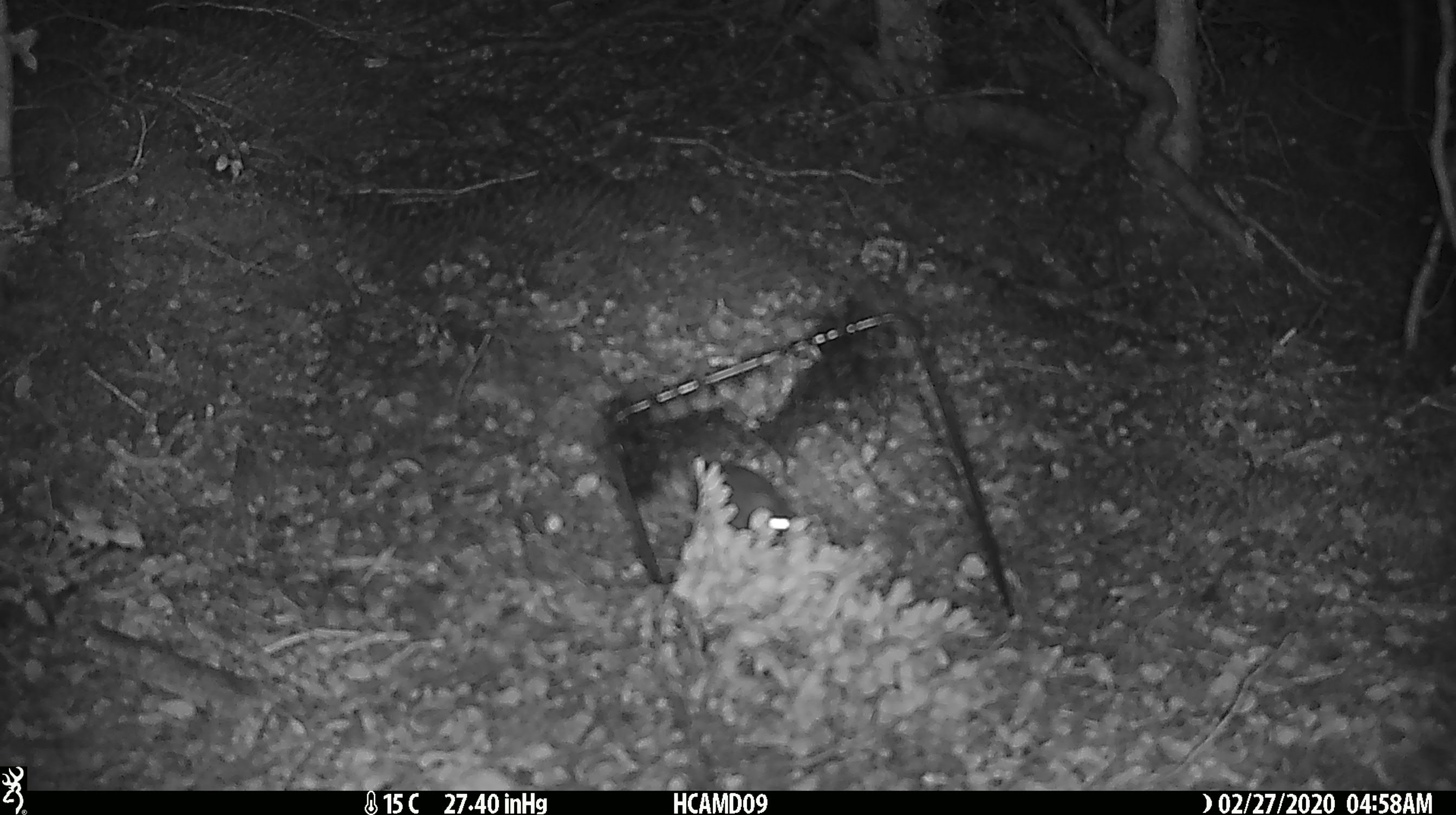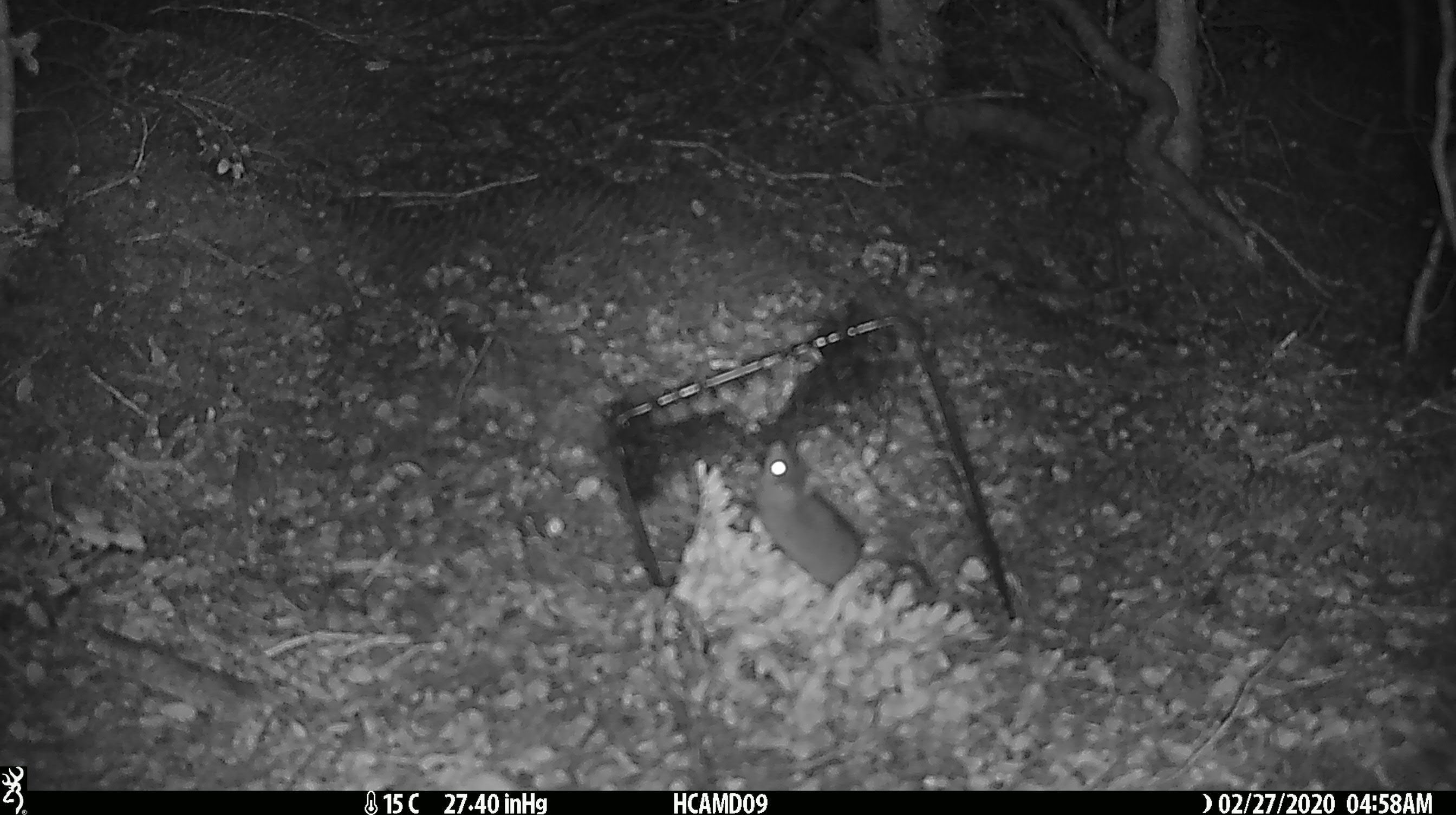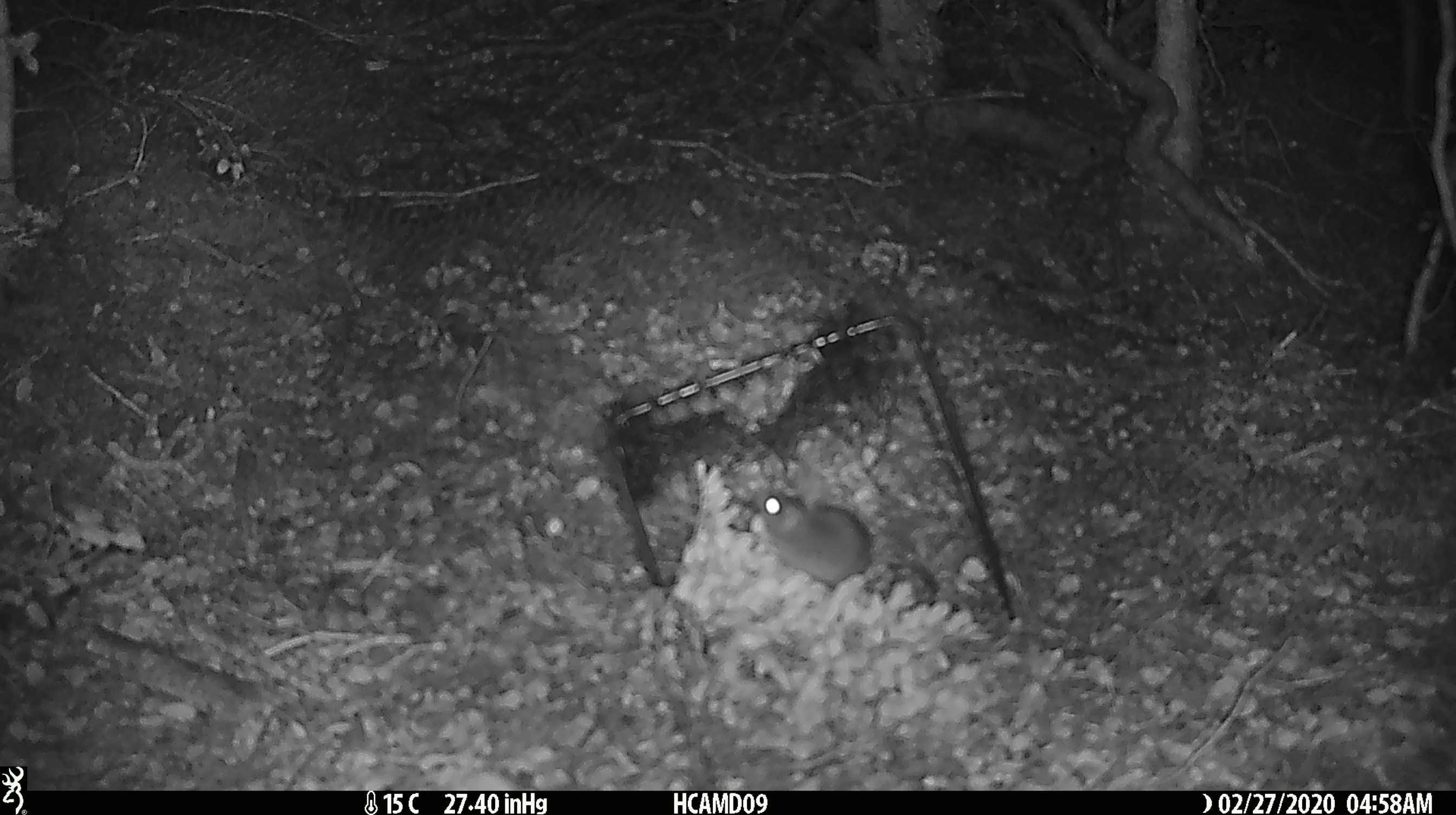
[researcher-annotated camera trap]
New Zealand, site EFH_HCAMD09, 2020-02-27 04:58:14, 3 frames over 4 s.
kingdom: Animalia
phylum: Chordata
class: Mammalia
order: Rodentia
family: Muridae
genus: Mus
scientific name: Mus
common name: mouse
Mouse (Mus).